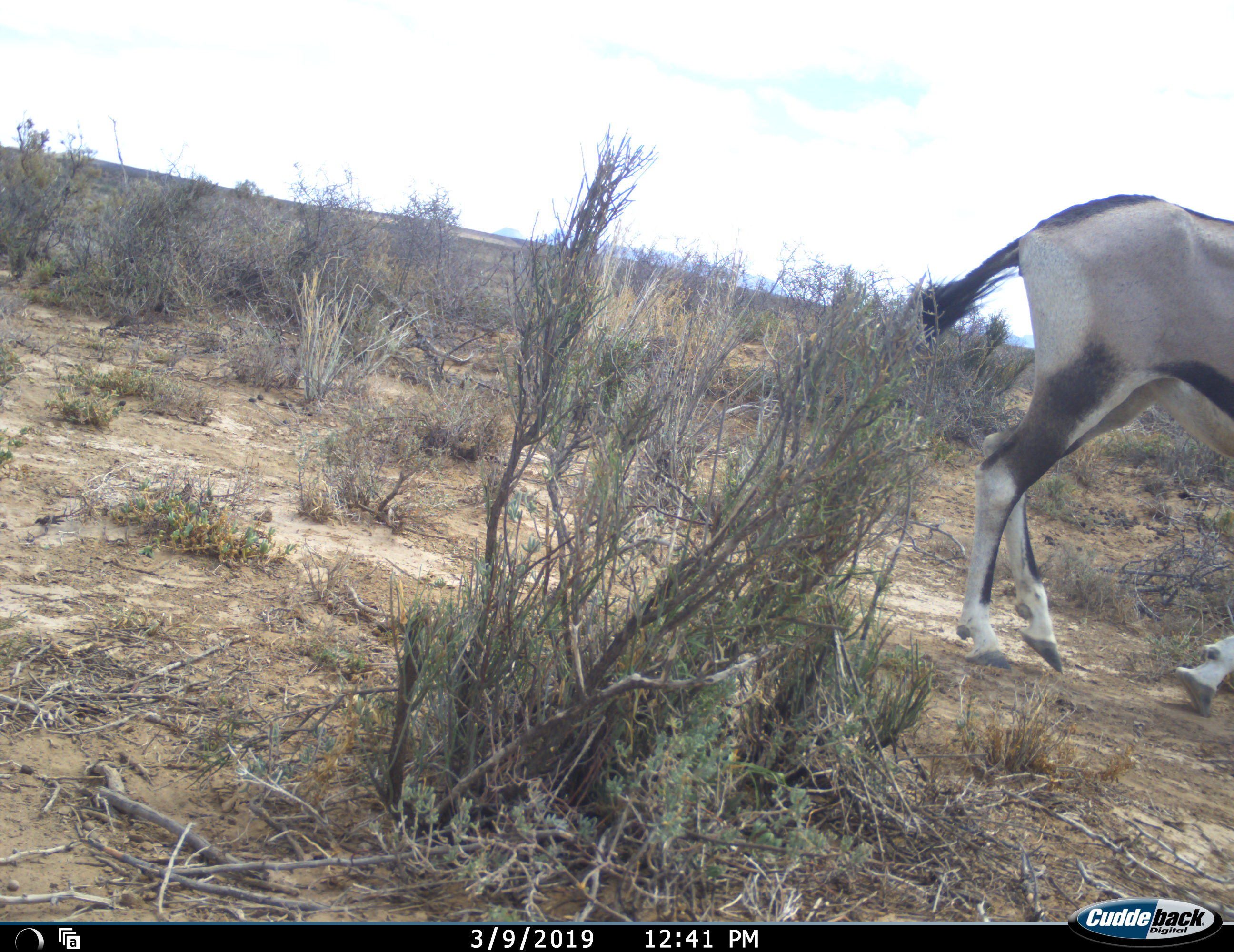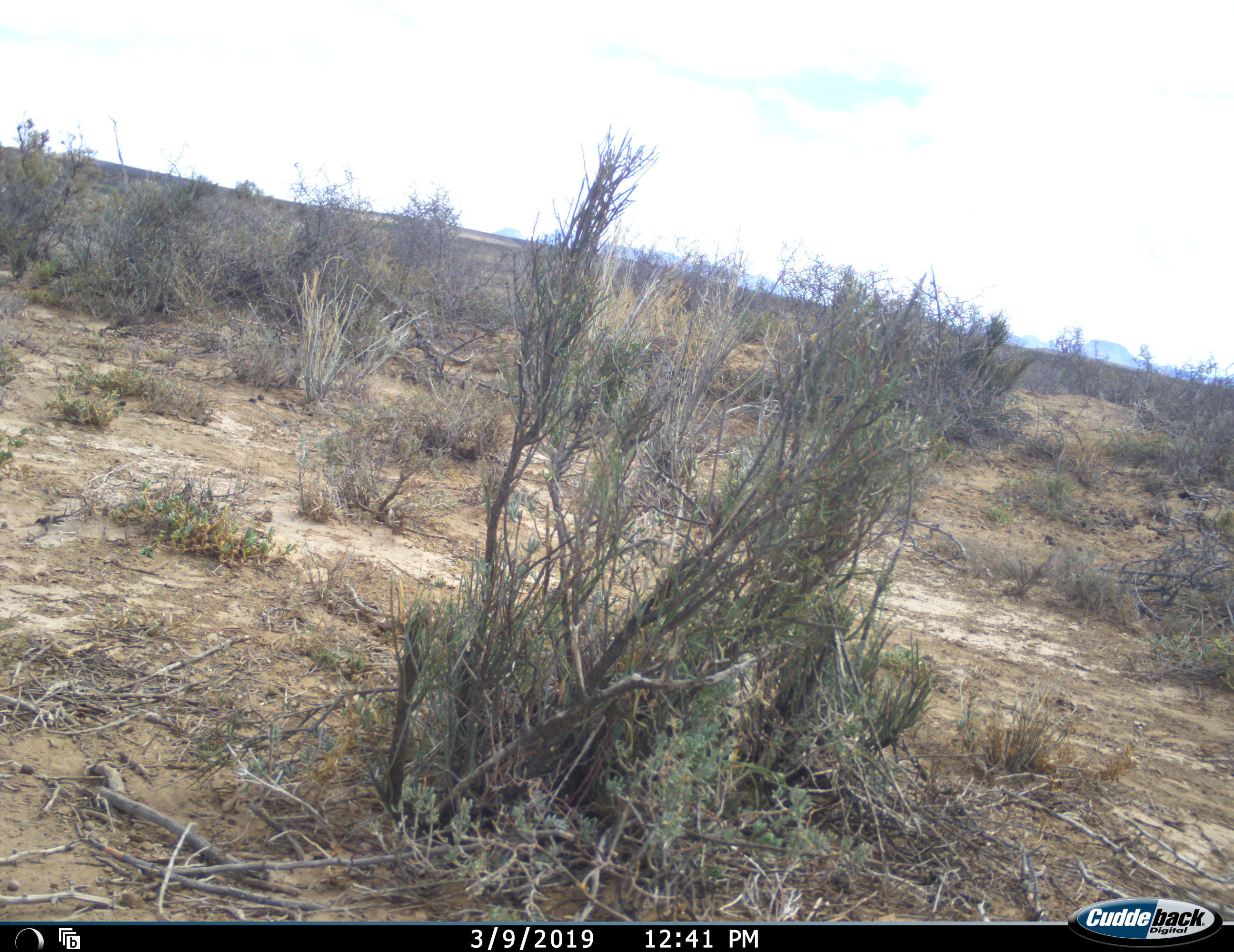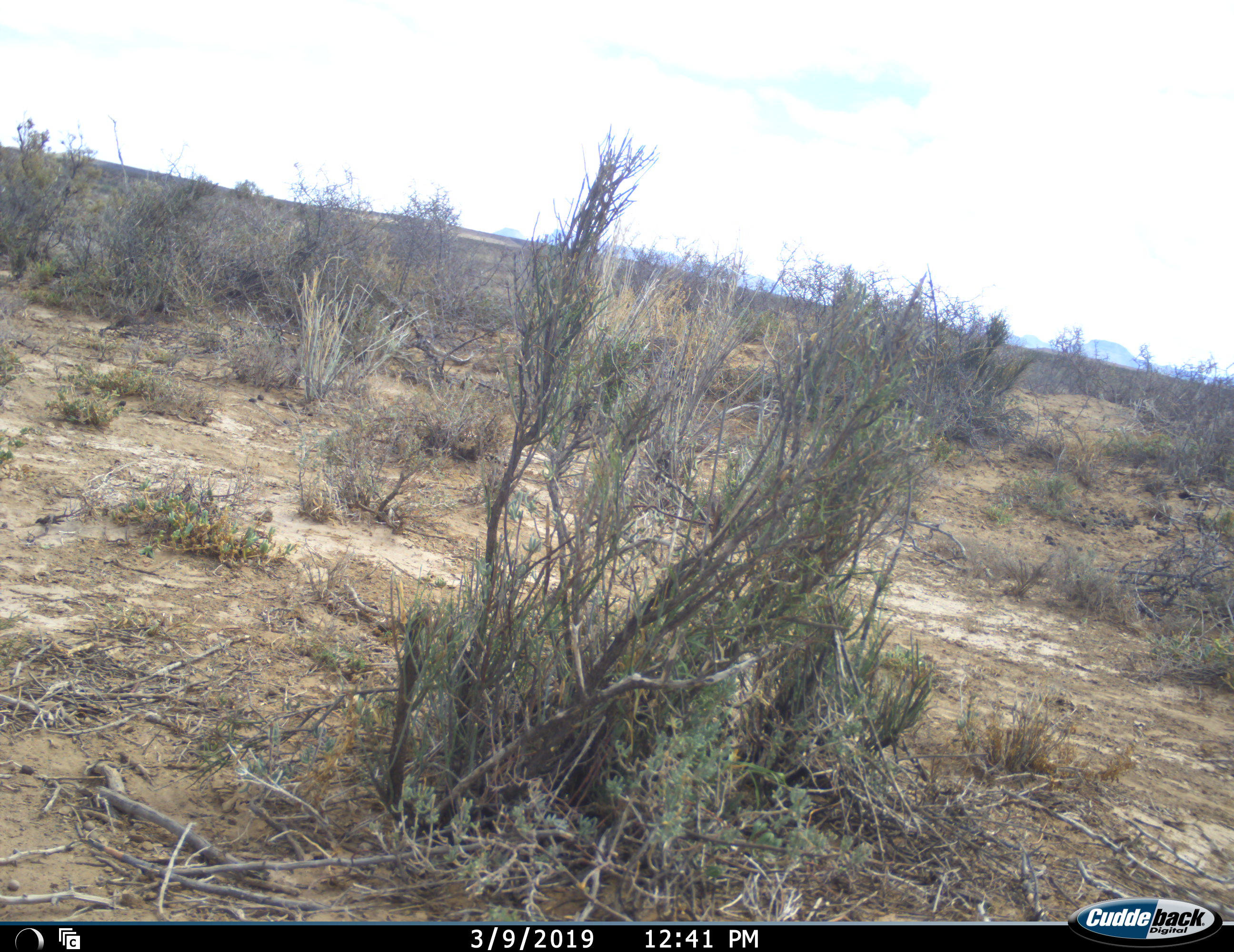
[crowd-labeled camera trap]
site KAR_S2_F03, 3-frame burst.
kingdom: Animalia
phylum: Chordata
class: Mammalia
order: Artiodactyla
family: Bovidae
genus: Oryx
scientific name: Oryx gazella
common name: gemsbok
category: oryx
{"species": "oryx (gemsbok) (Oryx gazella)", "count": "1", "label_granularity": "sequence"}